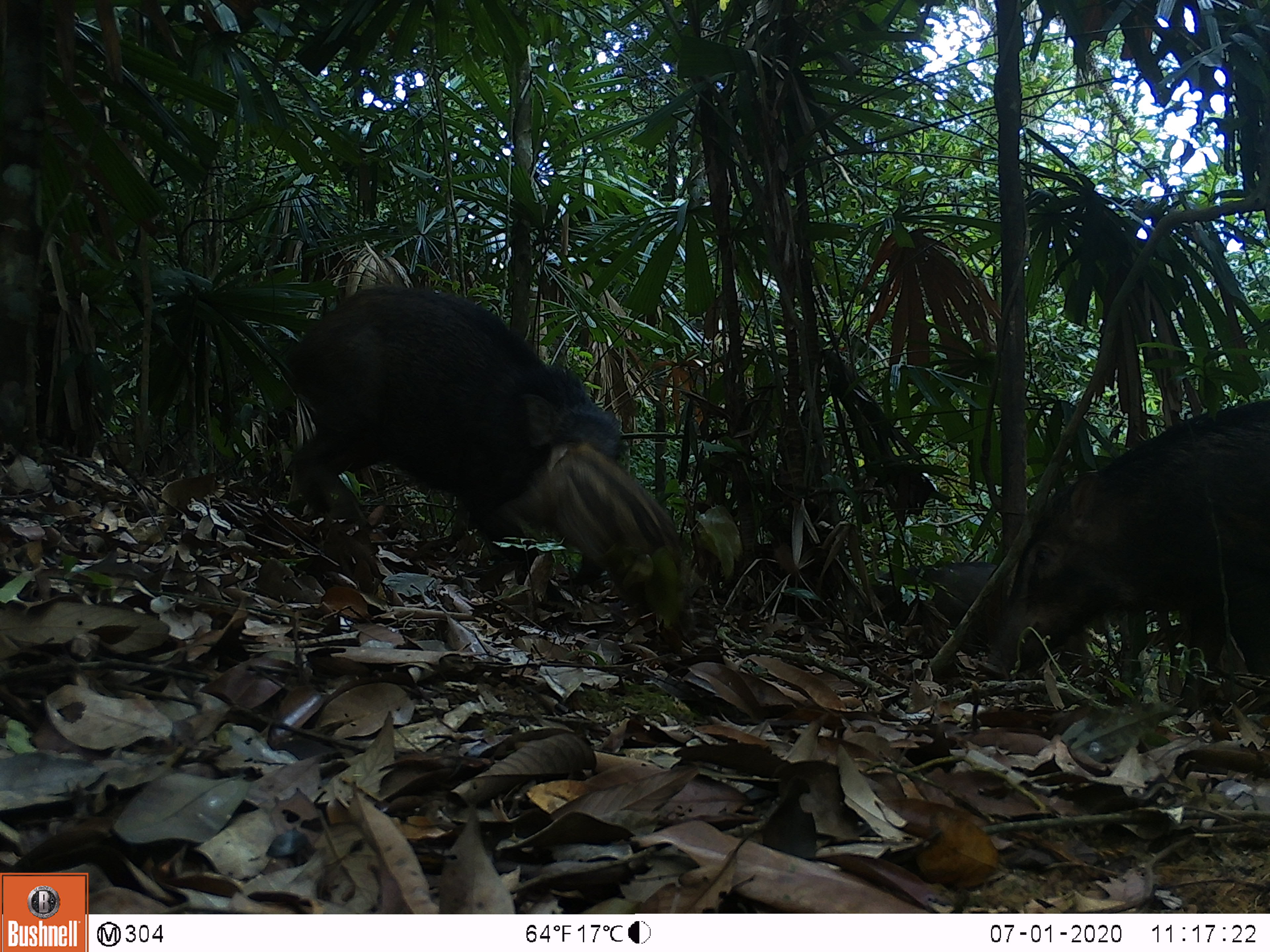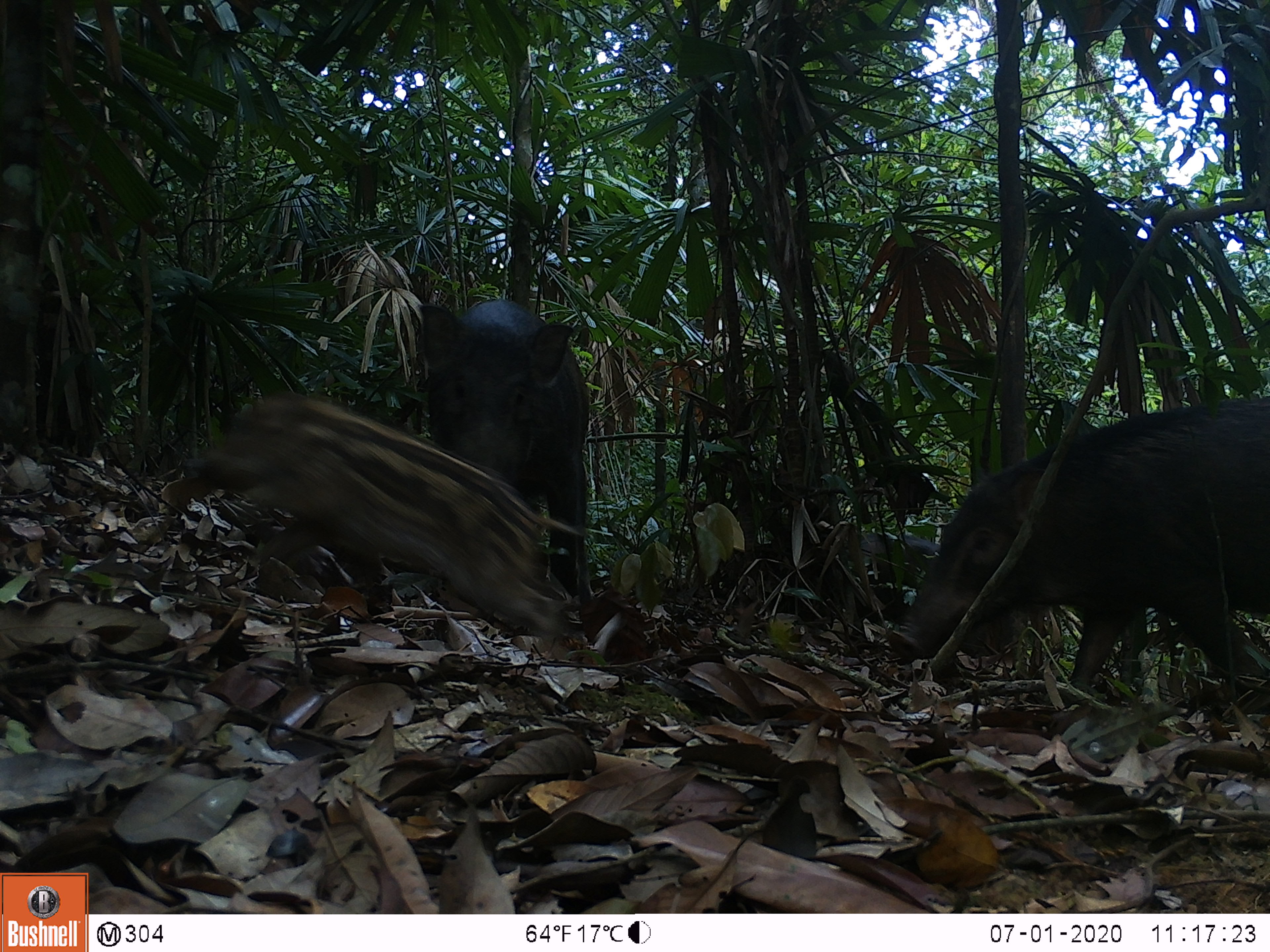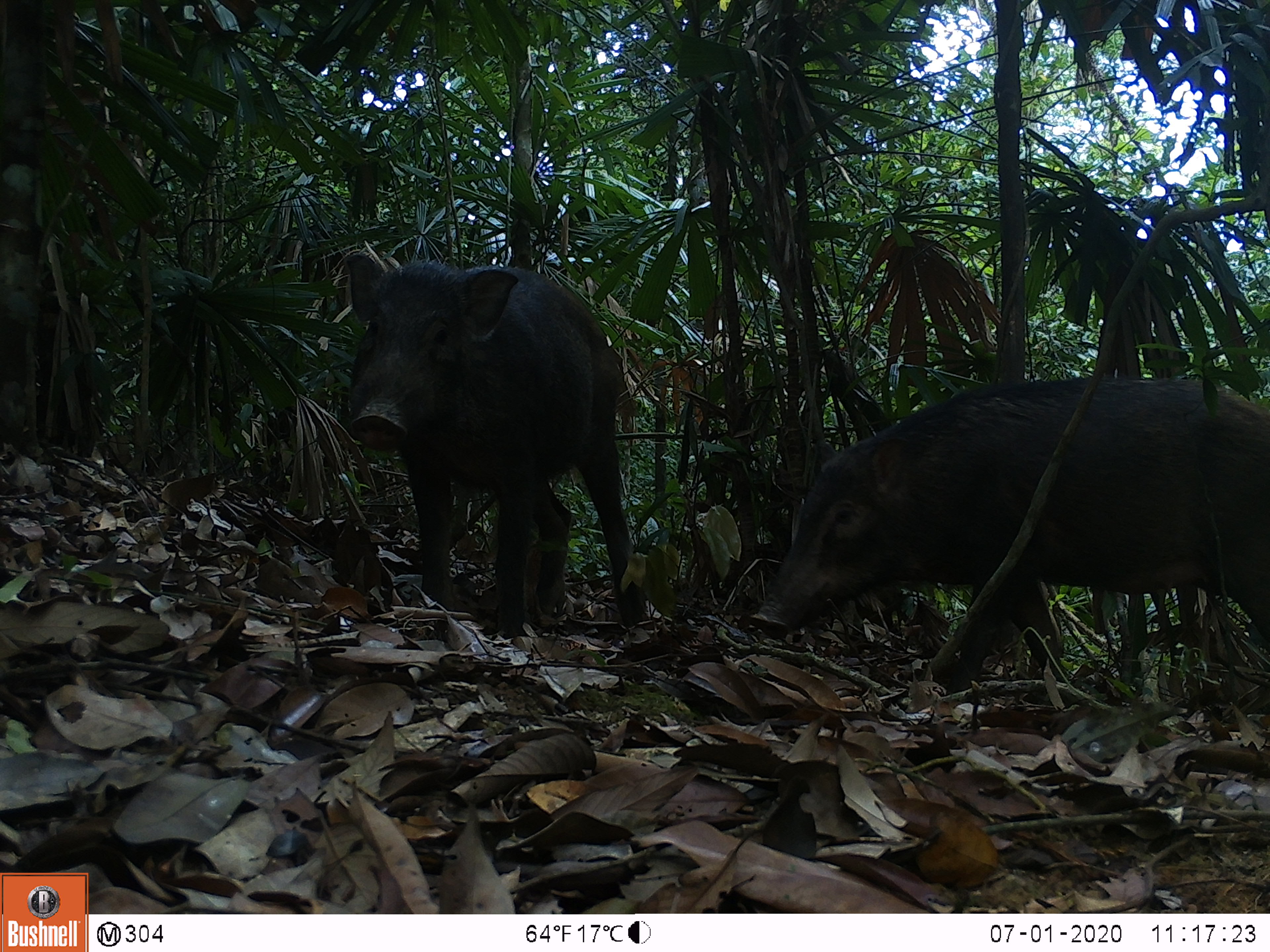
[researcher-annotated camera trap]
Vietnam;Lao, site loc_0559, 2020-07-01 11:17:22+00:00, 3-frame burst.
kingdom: Animalia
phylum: Chordata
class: Mammalia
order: Artiodactyla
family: Suidae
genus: Sus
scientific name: Sus scrofa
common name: eurasian wild pig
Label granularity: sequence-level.